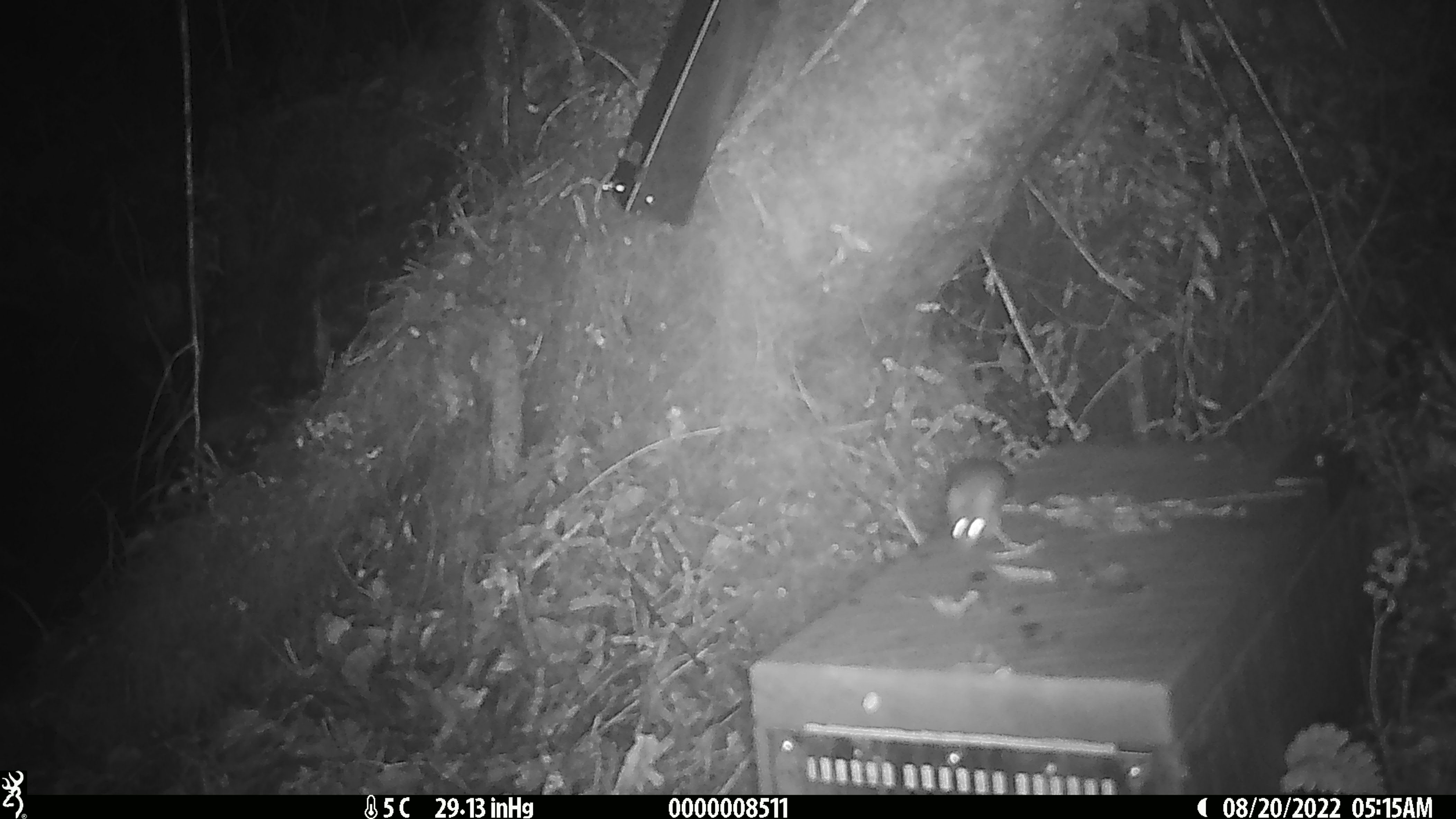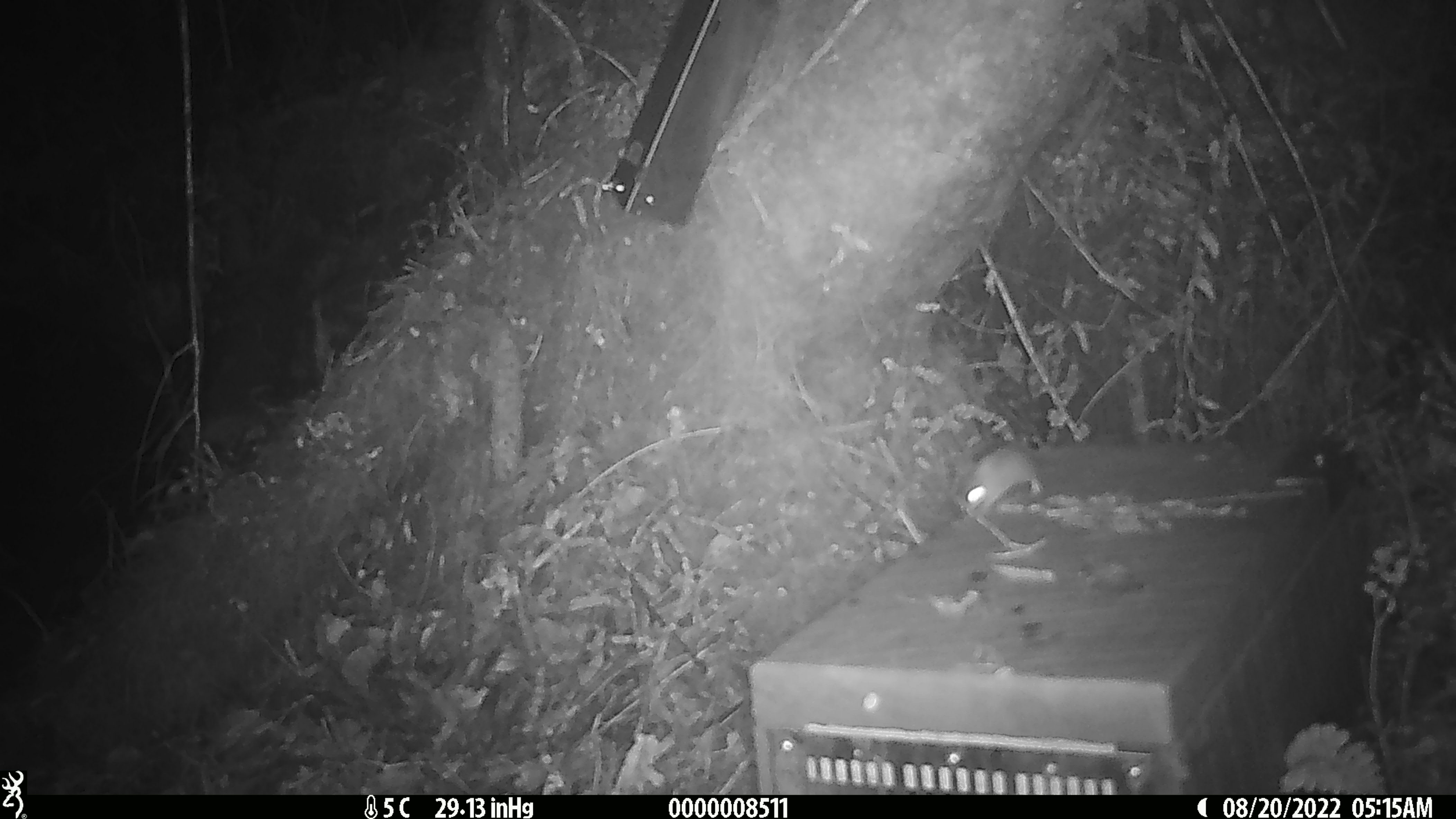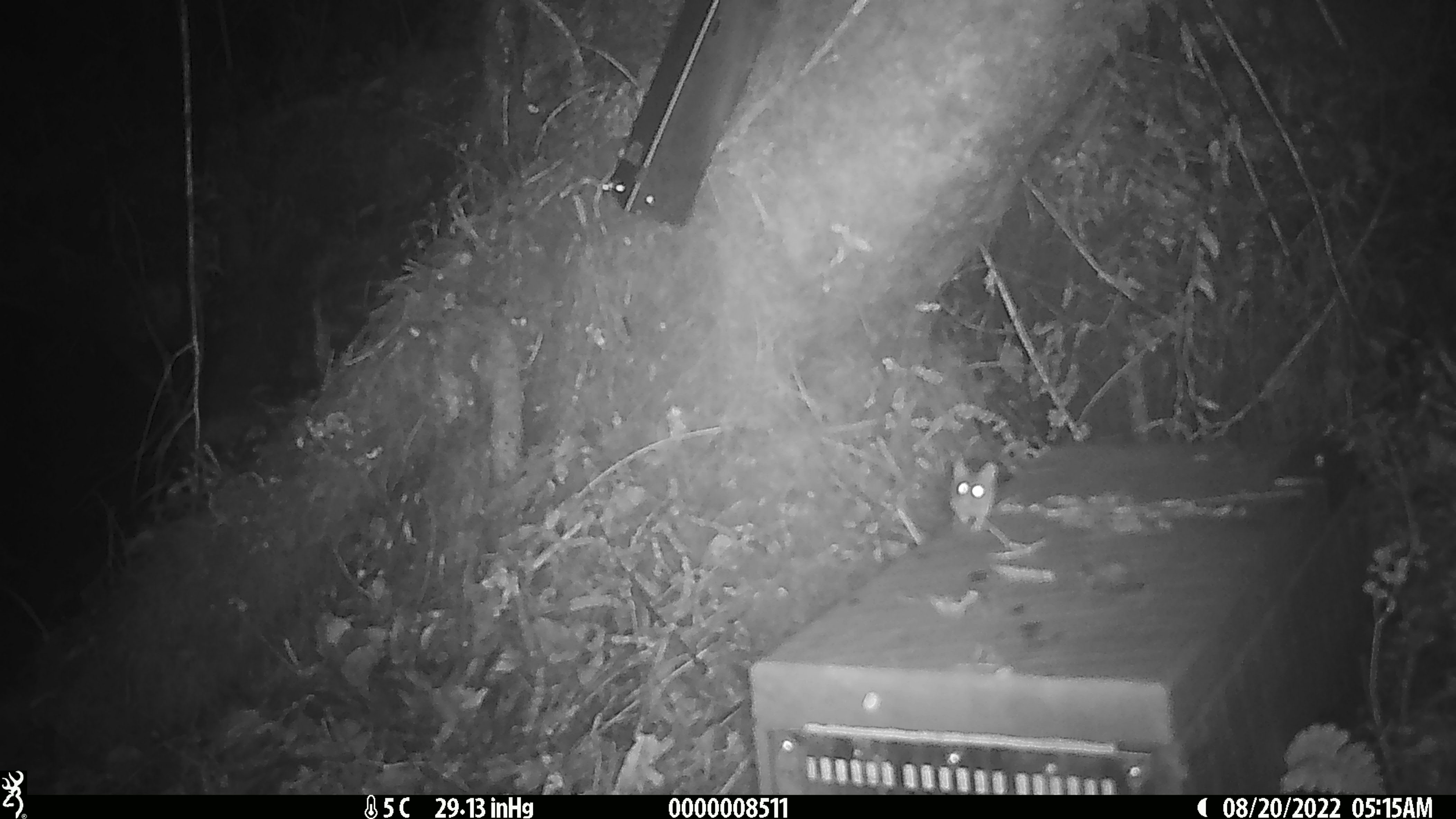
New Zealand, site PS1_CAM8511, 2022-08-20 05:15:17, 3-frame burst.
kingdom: Animalia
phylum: Chordata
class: Mammalia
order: Rodentia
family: Muridae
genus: Mus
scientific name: Mus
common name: mouse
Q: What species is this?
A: Mouse (Mus).